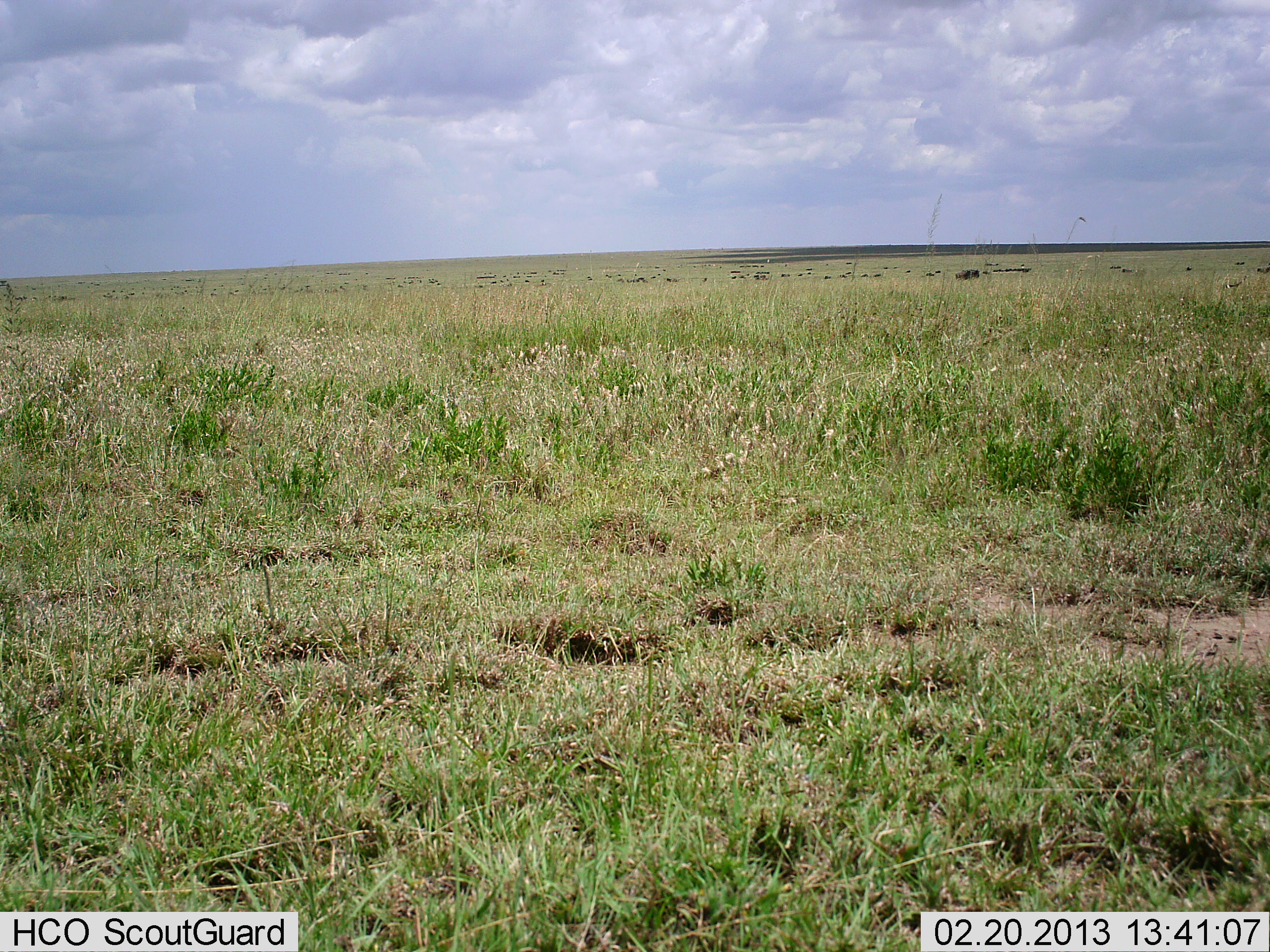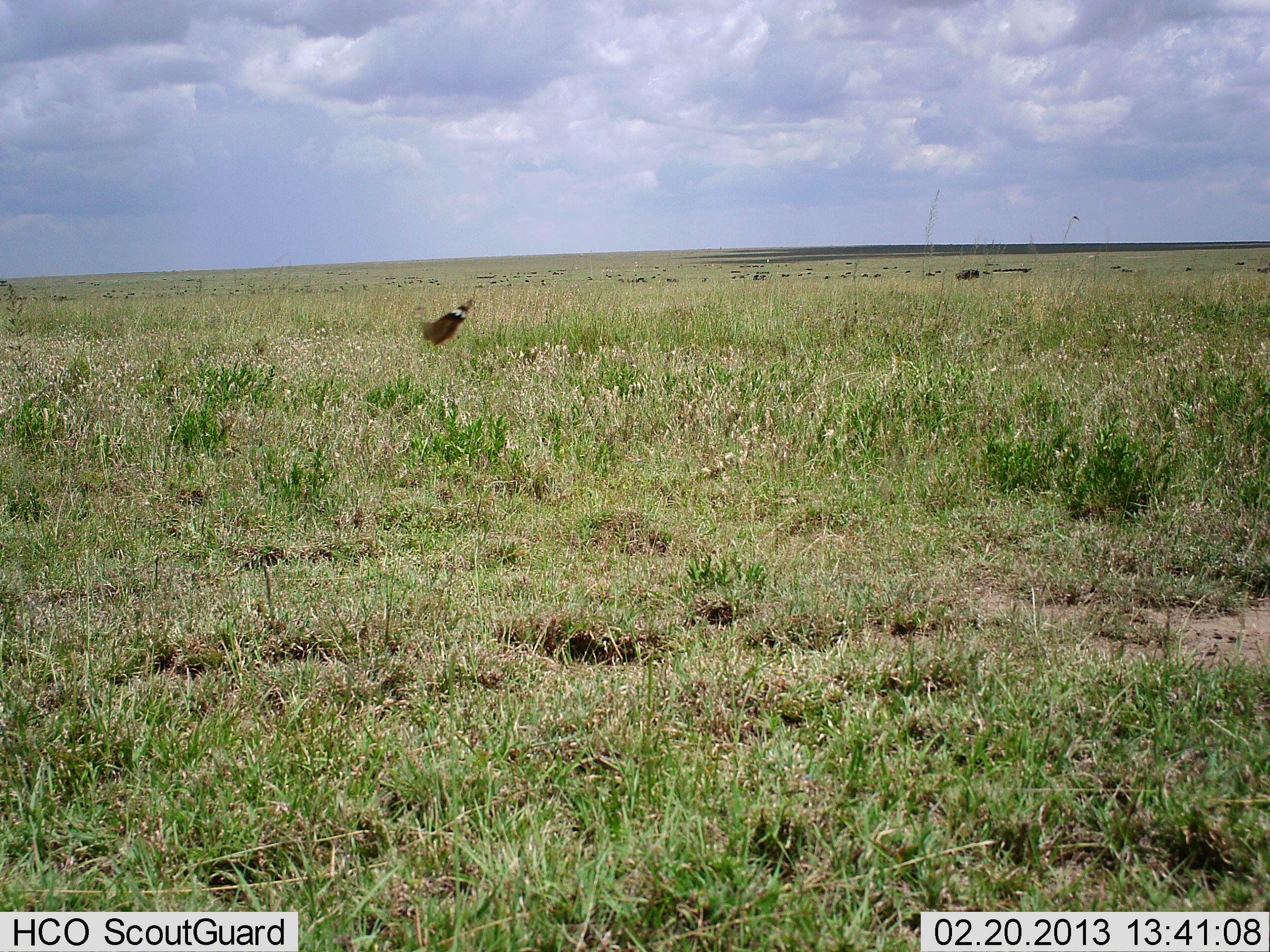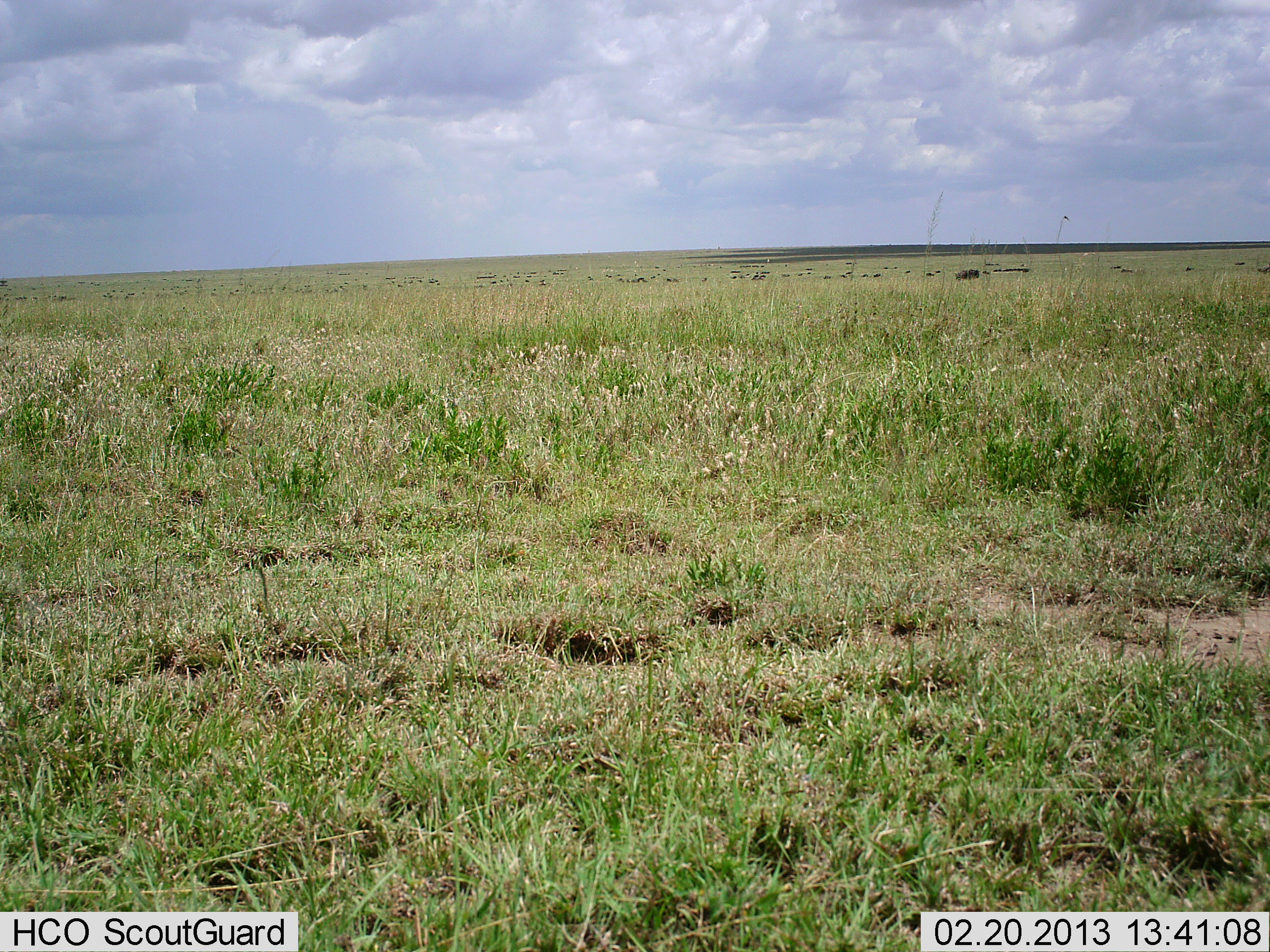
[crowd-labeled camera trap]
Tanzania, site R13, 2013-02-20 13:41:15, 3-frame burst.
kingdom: Animalia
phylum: Chordata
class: Aves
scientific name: Aves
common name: bird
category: otherbird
Otherbird (bird) (Aves), count 1. Behavior (volunteer vote fractions): standing 27%, resting 0%, moving 73%, interacting 0%. Young present (vote fraction): 0%. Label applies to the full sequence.